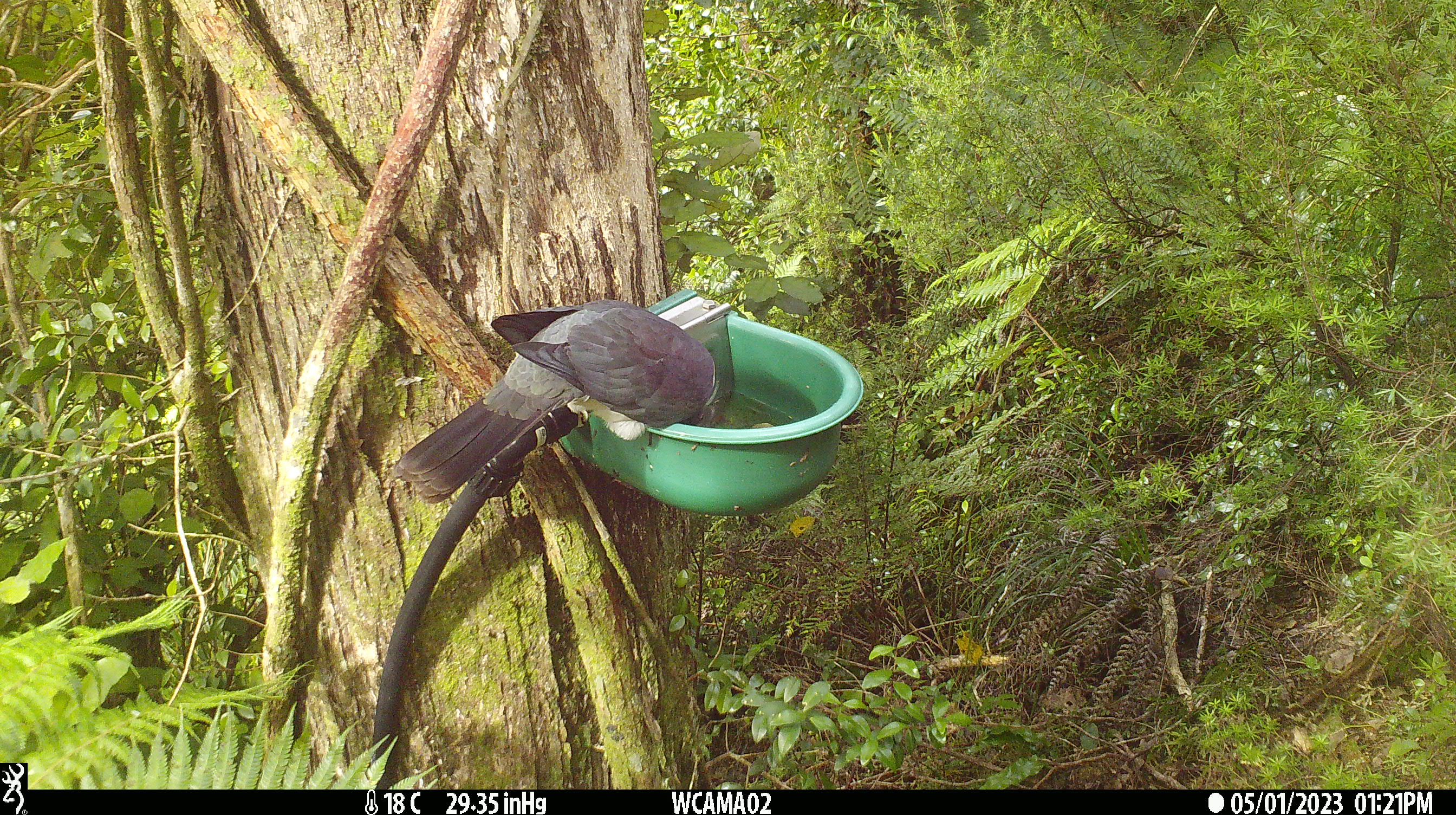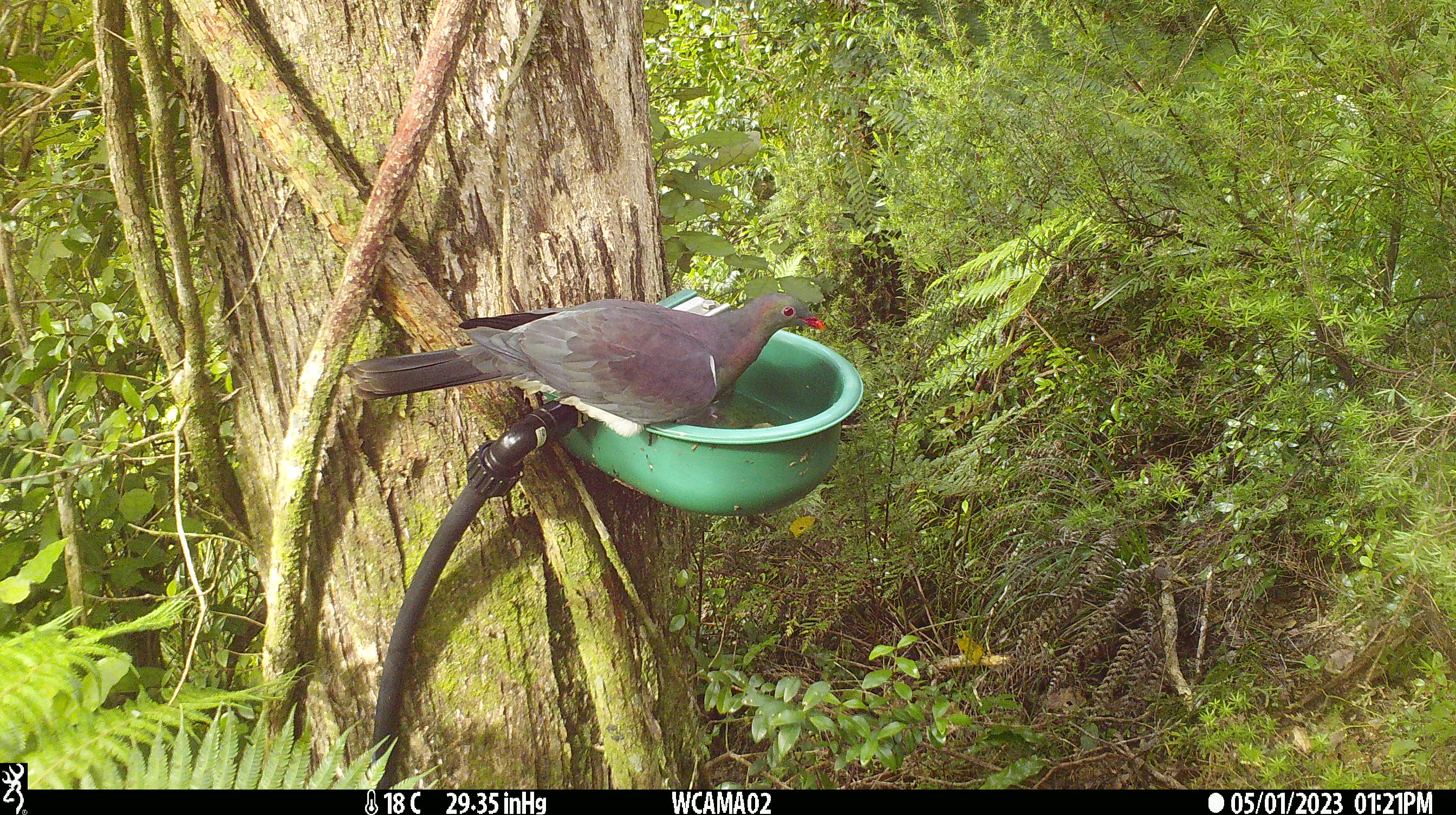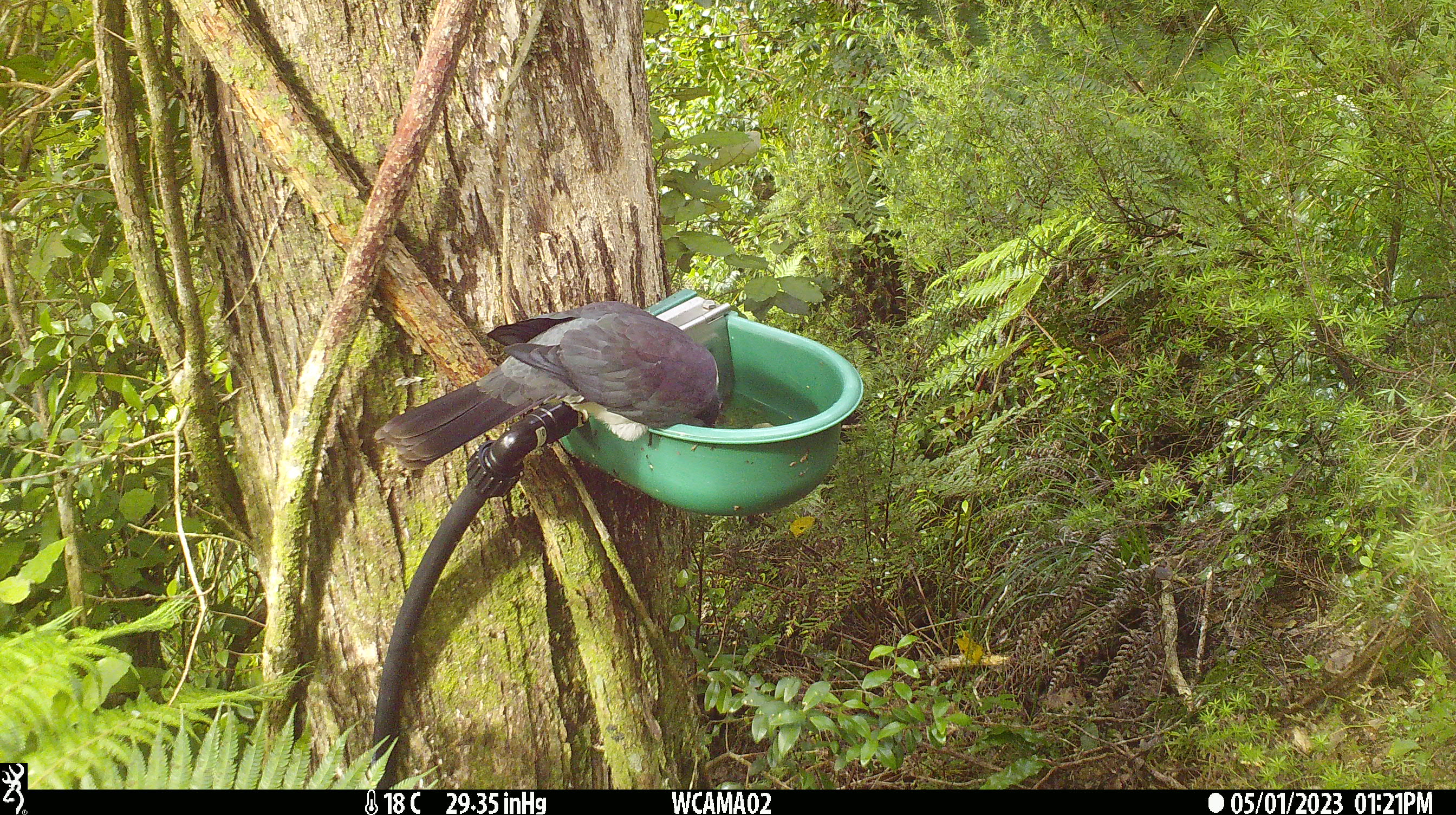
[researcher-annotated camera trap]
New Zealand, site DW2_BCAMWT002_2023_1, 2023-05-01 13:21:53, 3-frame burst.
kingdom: Animalia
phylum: Chordata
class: Aves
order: Columbiformes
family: Columbidae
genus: Hemiphaga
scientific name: Hemiphaga novaeseelandiae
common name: new zealand pigeon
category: kereru